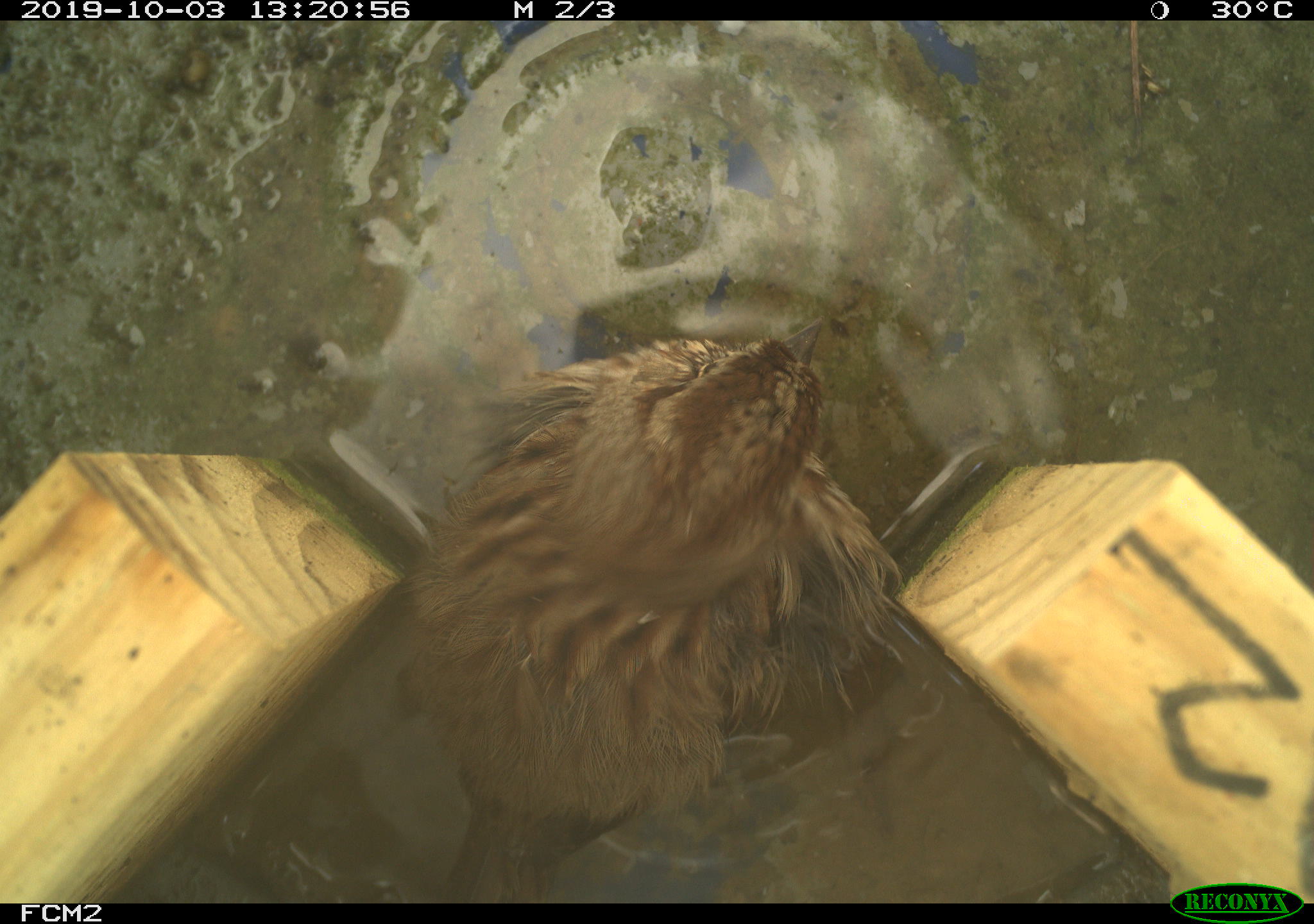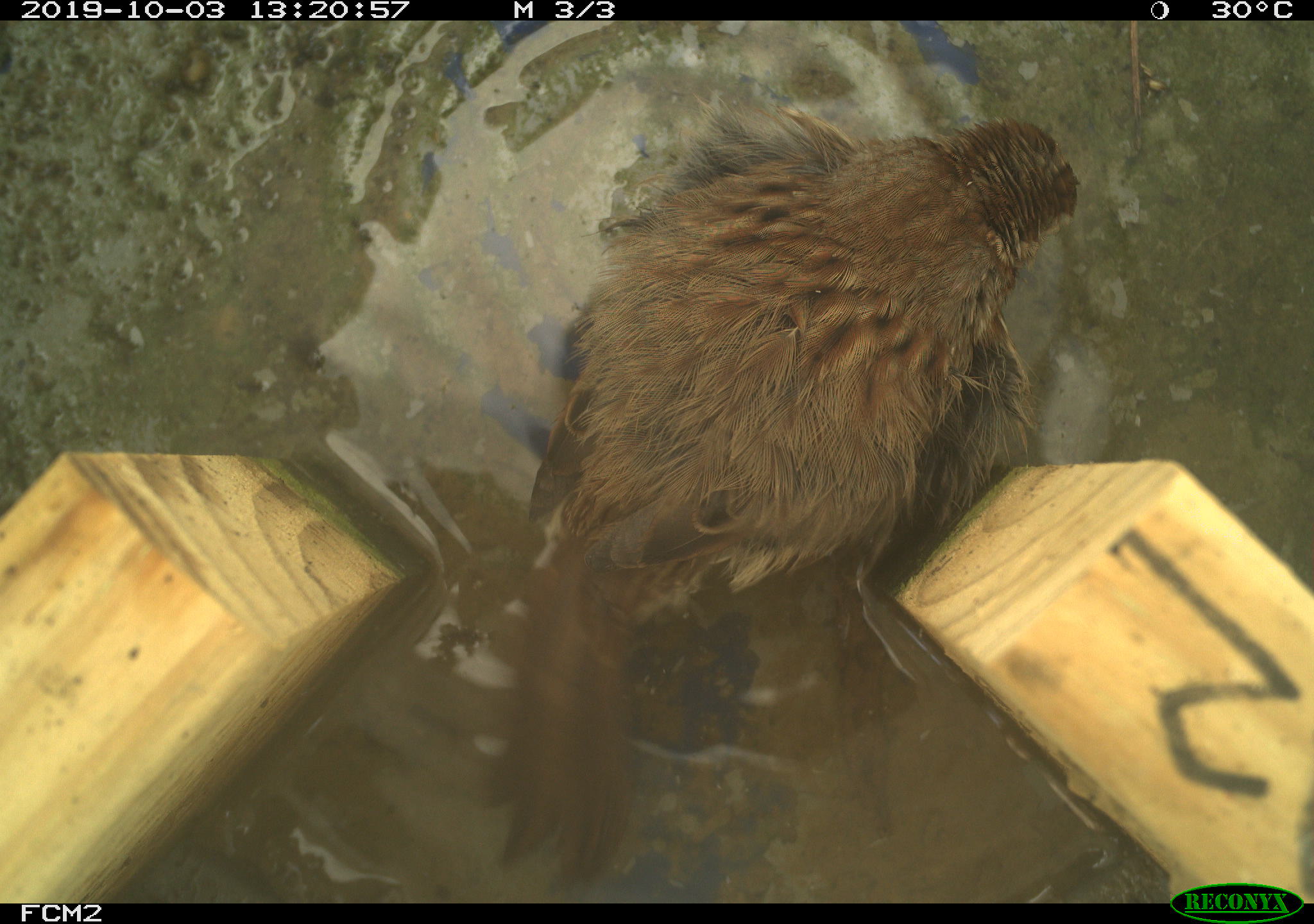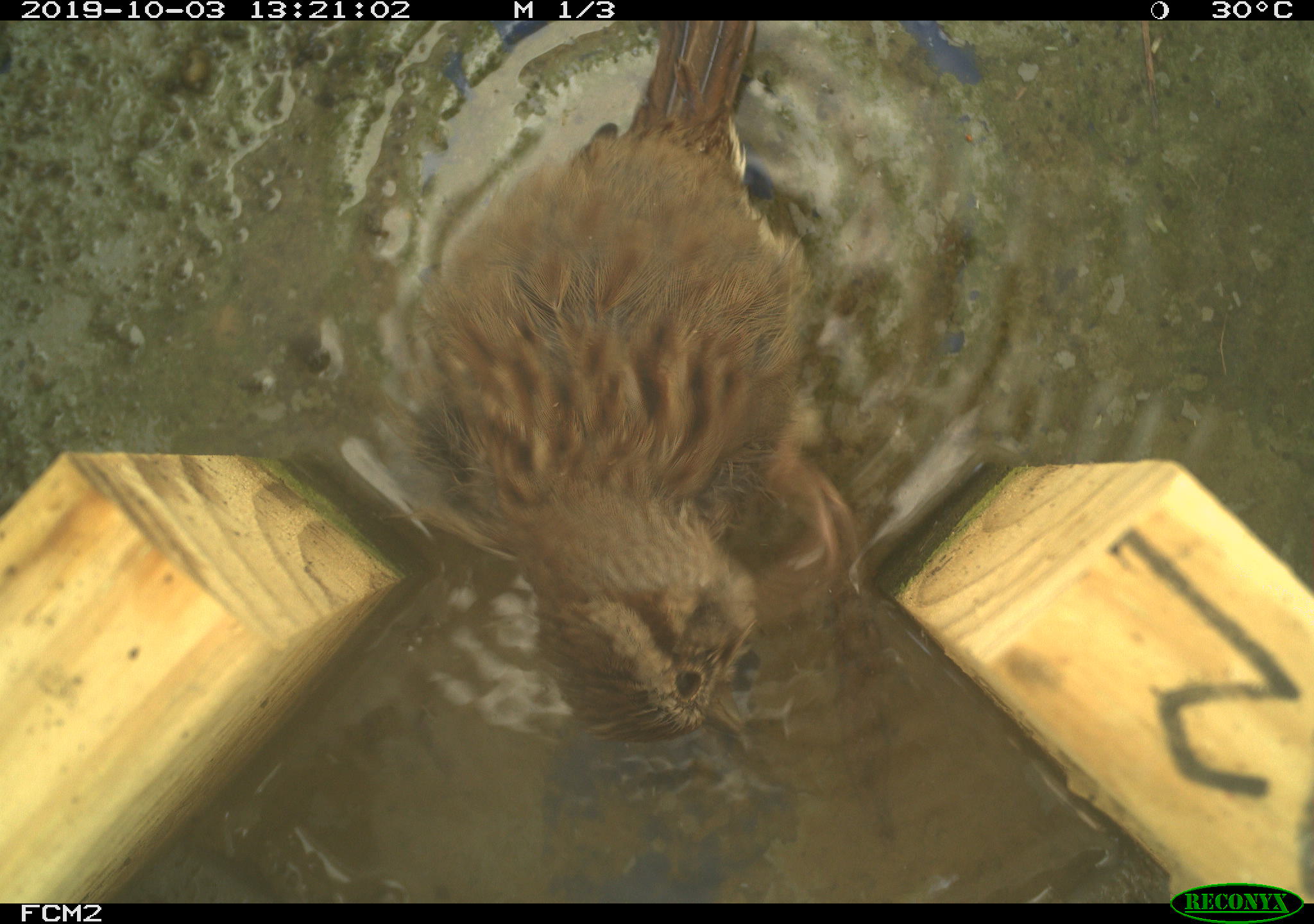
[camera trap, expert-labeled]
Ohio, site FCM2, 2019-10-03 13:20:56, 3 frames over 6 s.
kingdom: Animalia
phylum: Chordata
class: Aves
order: Passeriformes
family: Passerellidae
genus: Melospiza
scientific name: Melospiza melodia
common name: song sparrow